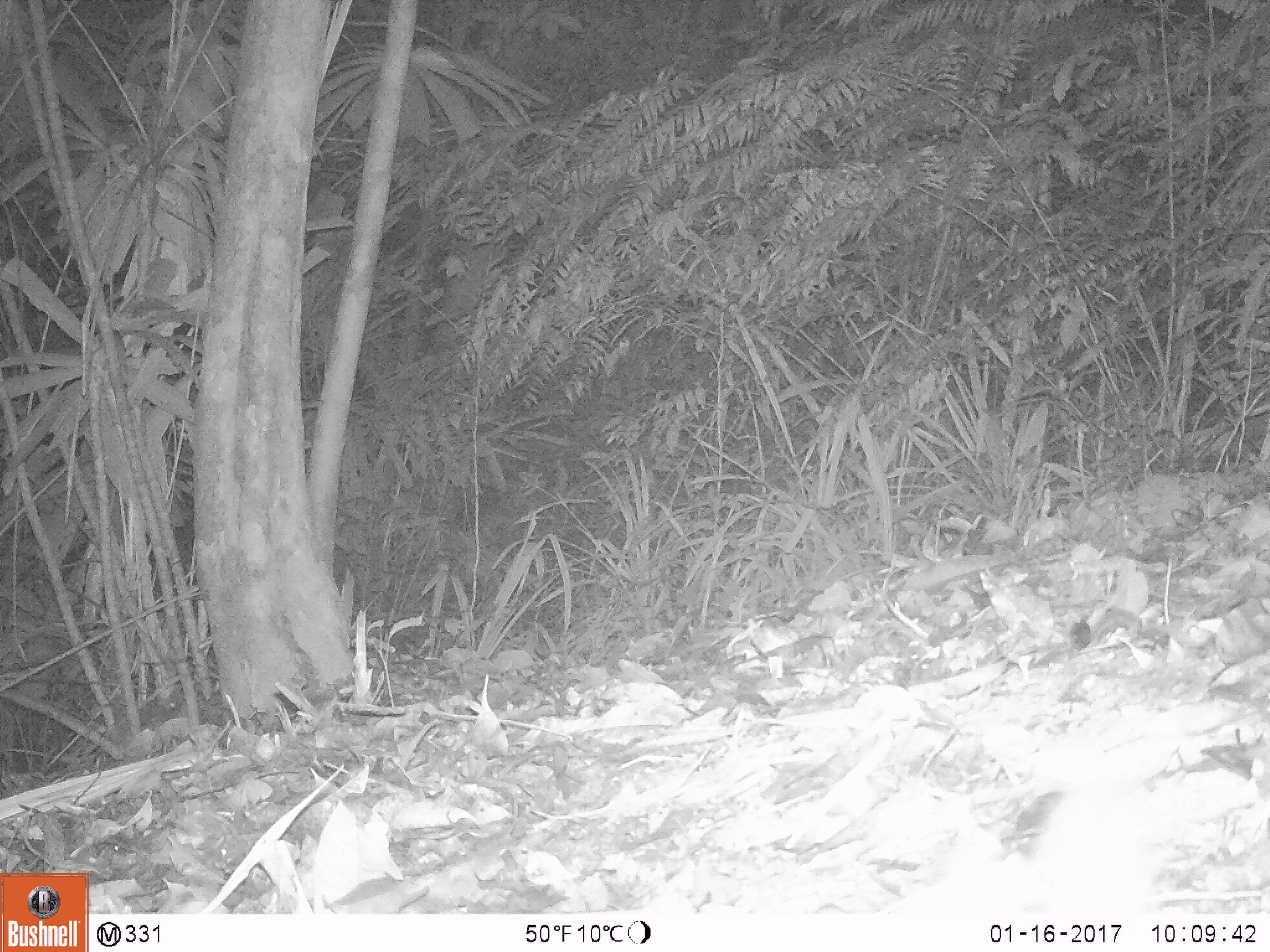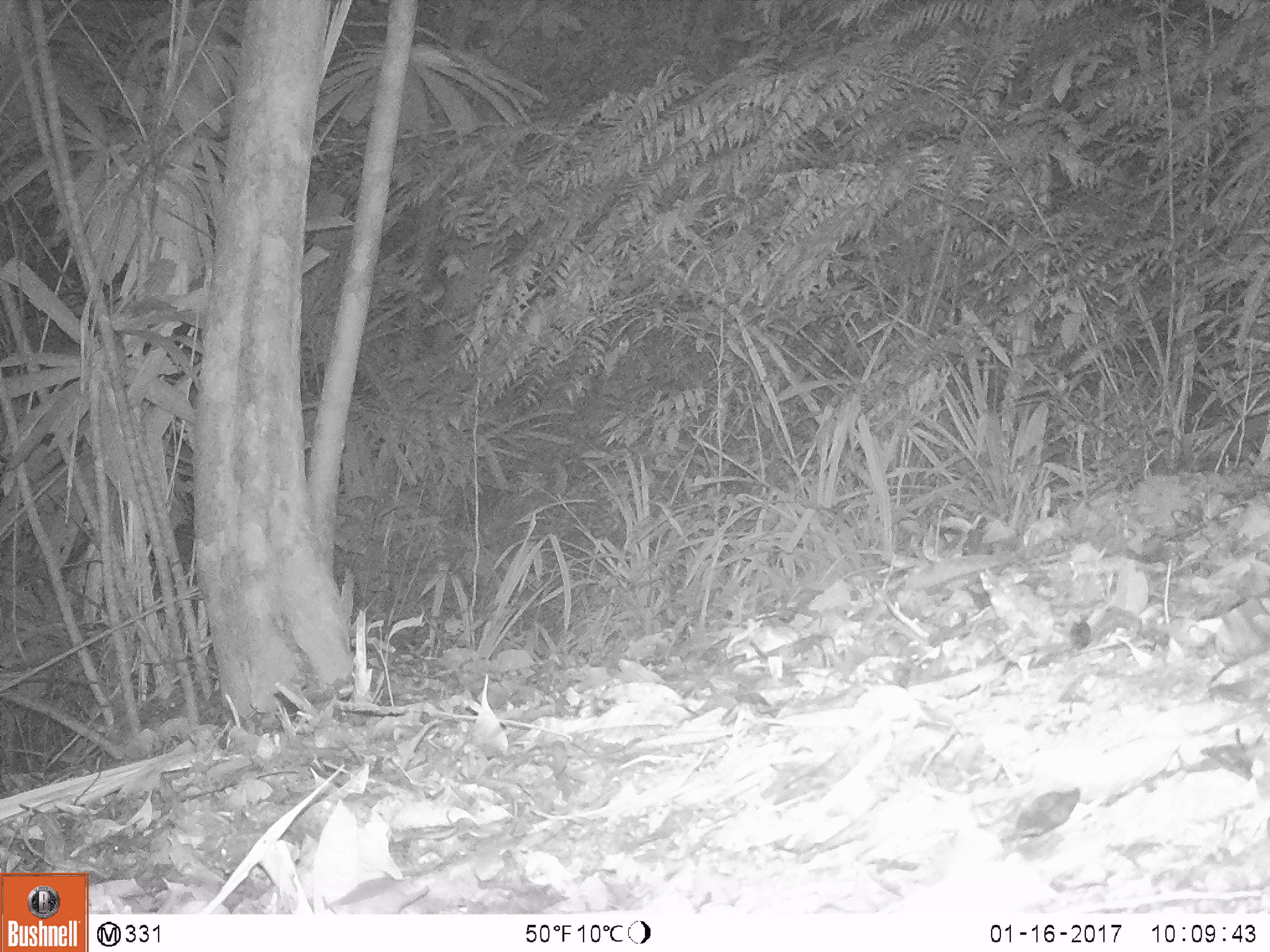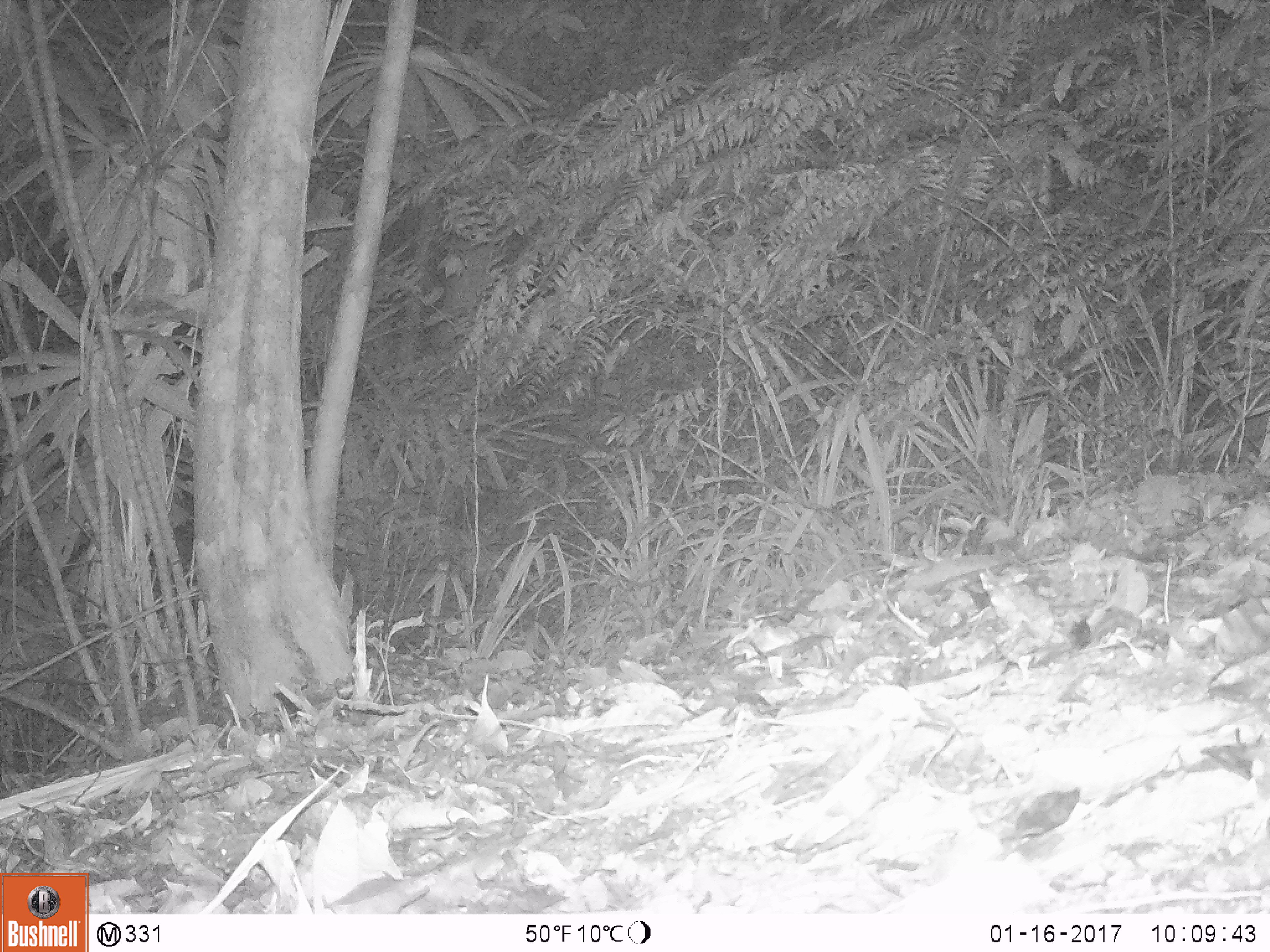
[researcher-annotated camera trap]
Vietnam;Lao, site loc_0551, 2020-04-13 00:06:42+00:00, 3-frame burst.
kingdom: Animalia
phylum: Chordata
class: Mammalia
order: Carnivora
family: Mustelidae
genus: Melogale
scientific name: Melogale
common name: ferret badger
Ferret badger (Melogale). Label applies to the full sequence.